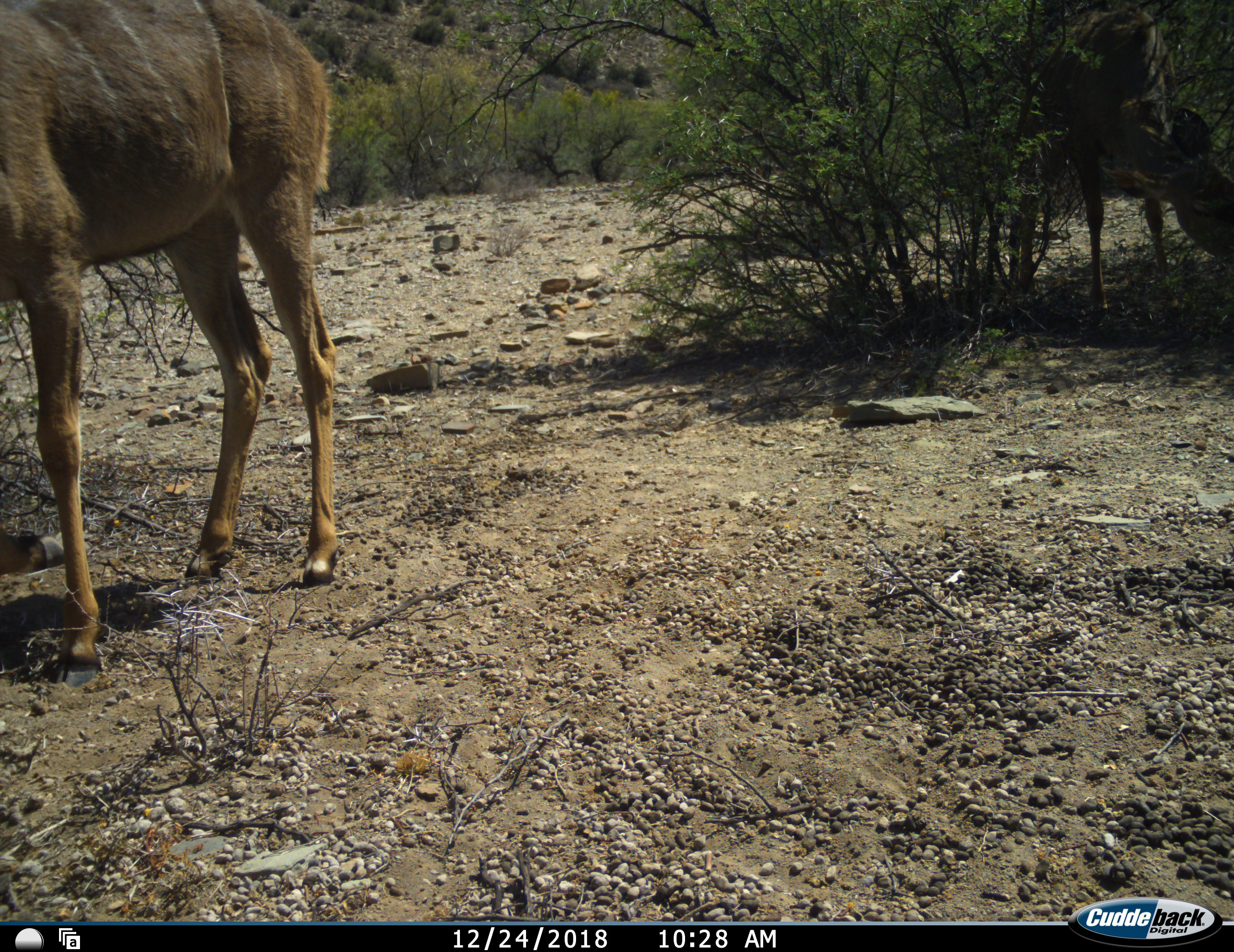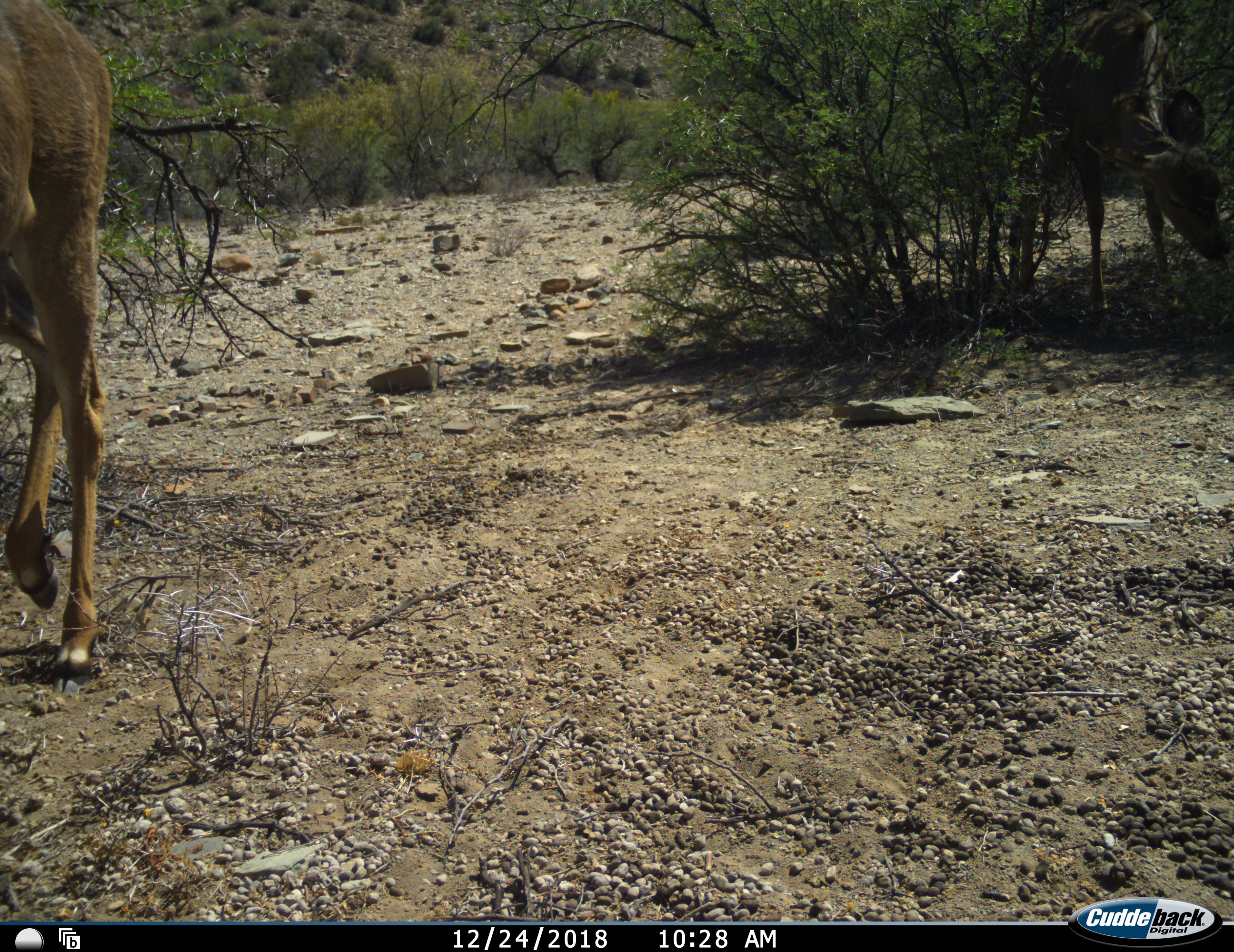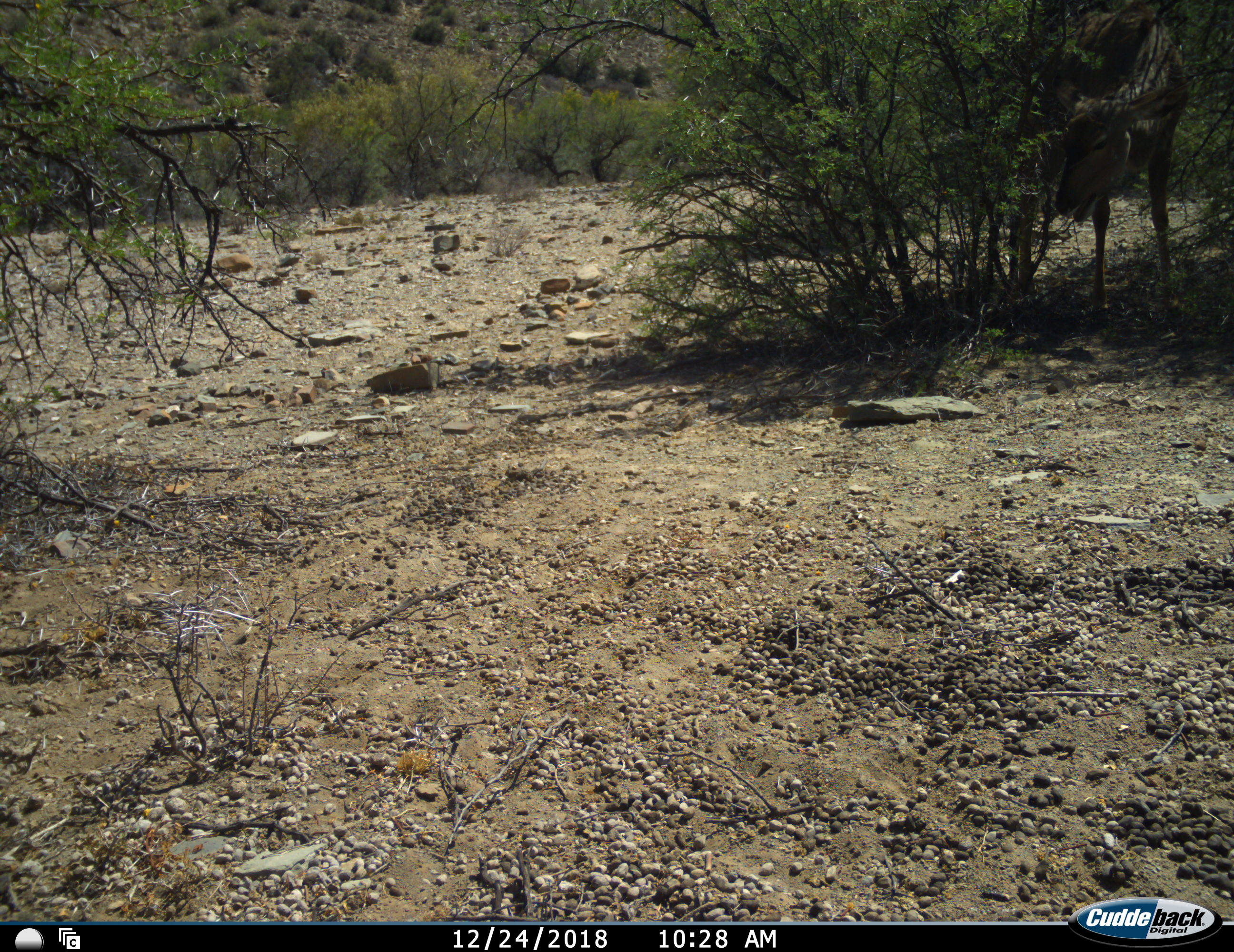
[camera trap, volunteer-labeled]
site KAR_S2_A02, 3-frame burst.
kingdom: Animalia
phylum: Chordata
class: Mammalia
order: Artiodactyla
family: Bovidae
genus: Tragelaphus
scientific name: Tragelaphus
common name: kudu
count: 2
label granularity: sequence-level